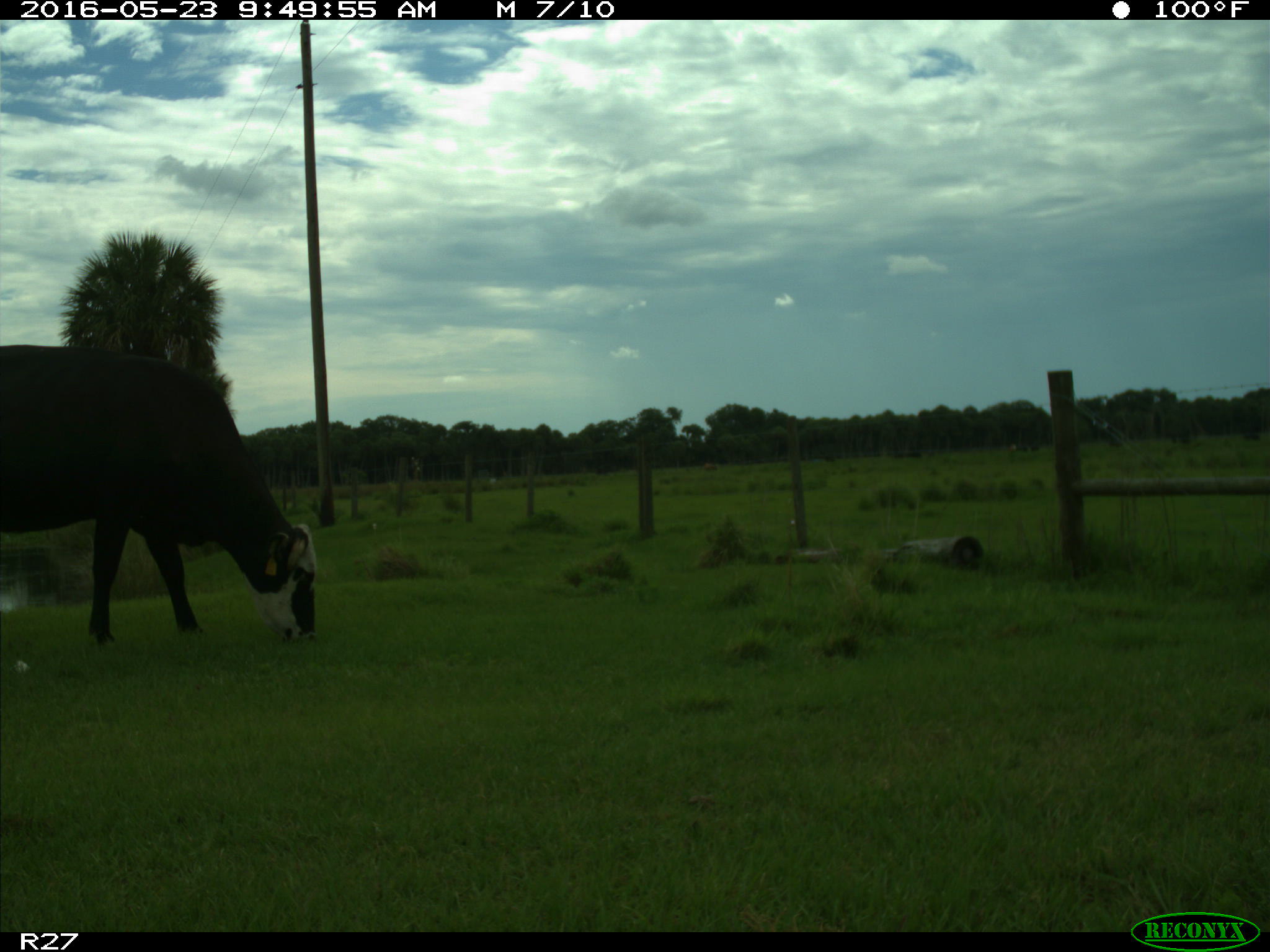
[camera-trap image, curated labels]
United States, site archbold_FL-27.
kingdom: Animalia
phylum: Chordata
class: Mammalia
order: Artiodactyla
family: Bovidae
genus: Bos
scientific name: Bos taurus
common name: domestic cow